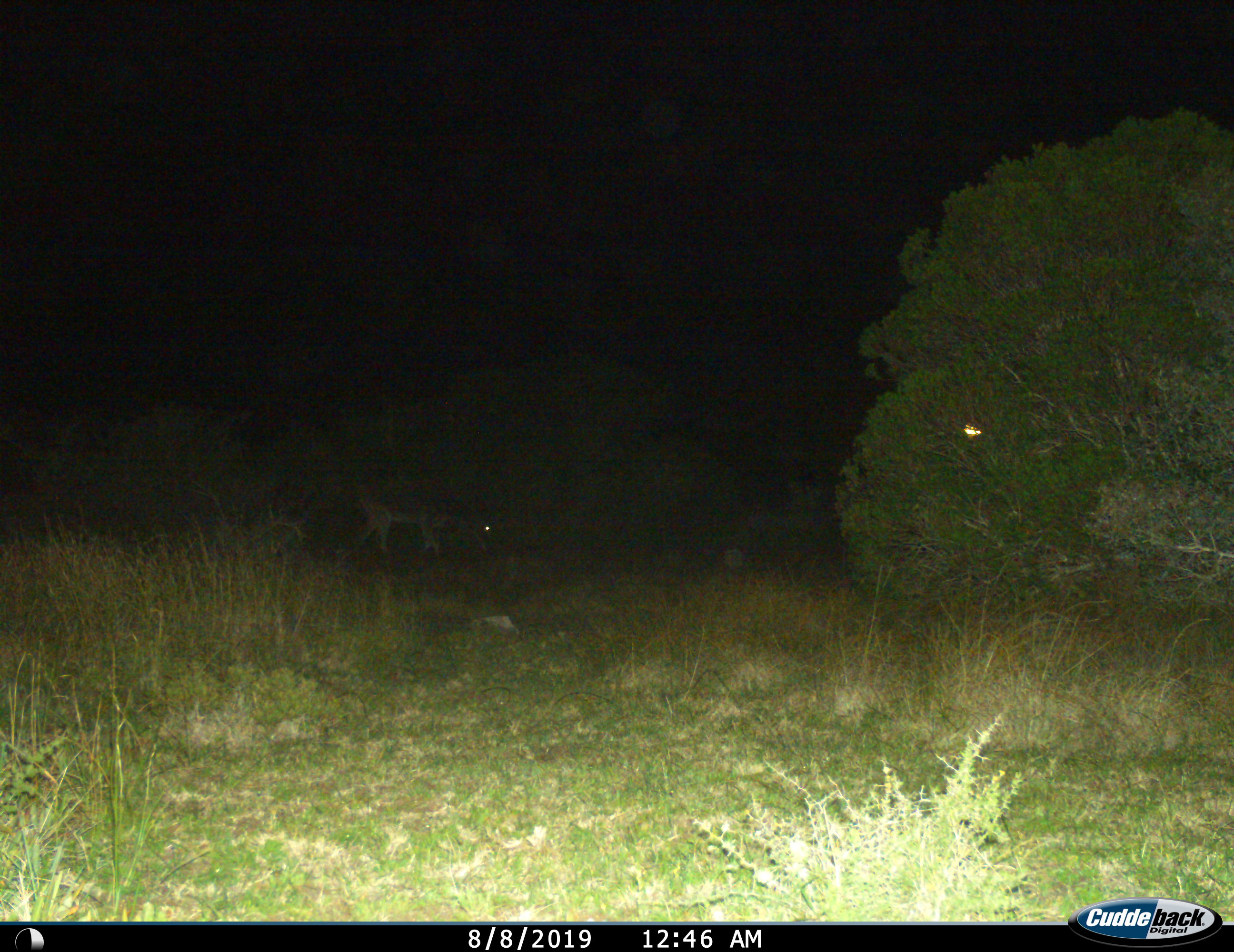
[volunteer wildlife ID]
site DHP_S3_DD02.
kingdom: Animalia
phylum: Chordata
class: Mammalia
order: Artiodactyla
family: Bovidae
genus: Damaliscus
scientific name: Damaliscus pygargus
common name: bontebok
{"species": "bontebok (Damaliscus pygargus)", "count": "1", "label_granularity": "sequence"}